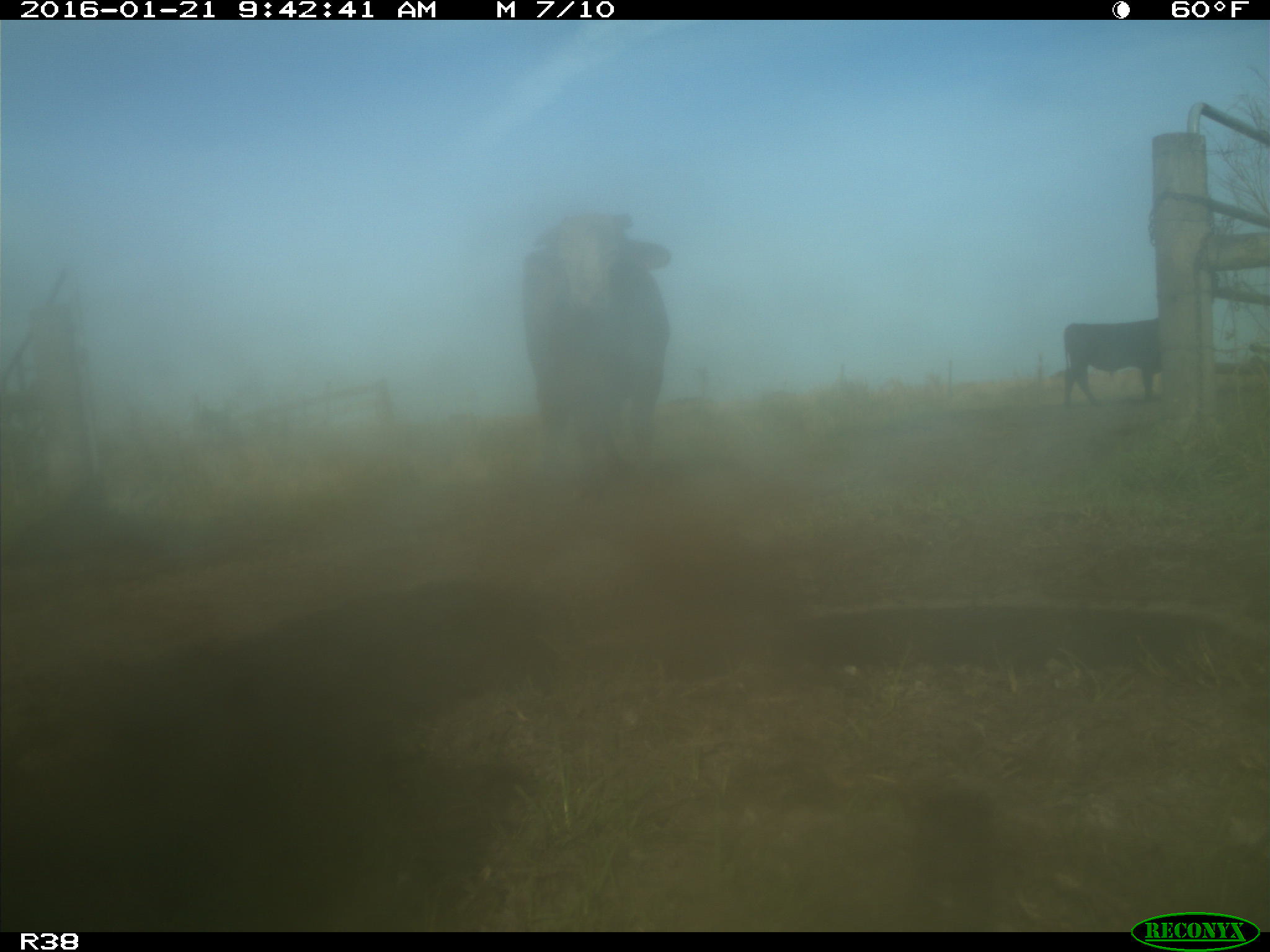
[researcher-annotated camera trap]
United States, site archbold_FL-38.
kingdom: Animalia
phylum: Chordata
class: Mammalia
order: Artiodactyla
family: Bovidae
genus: Bos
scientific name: Bos taurus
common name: domestic cow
Bos taurus (domestic cow).